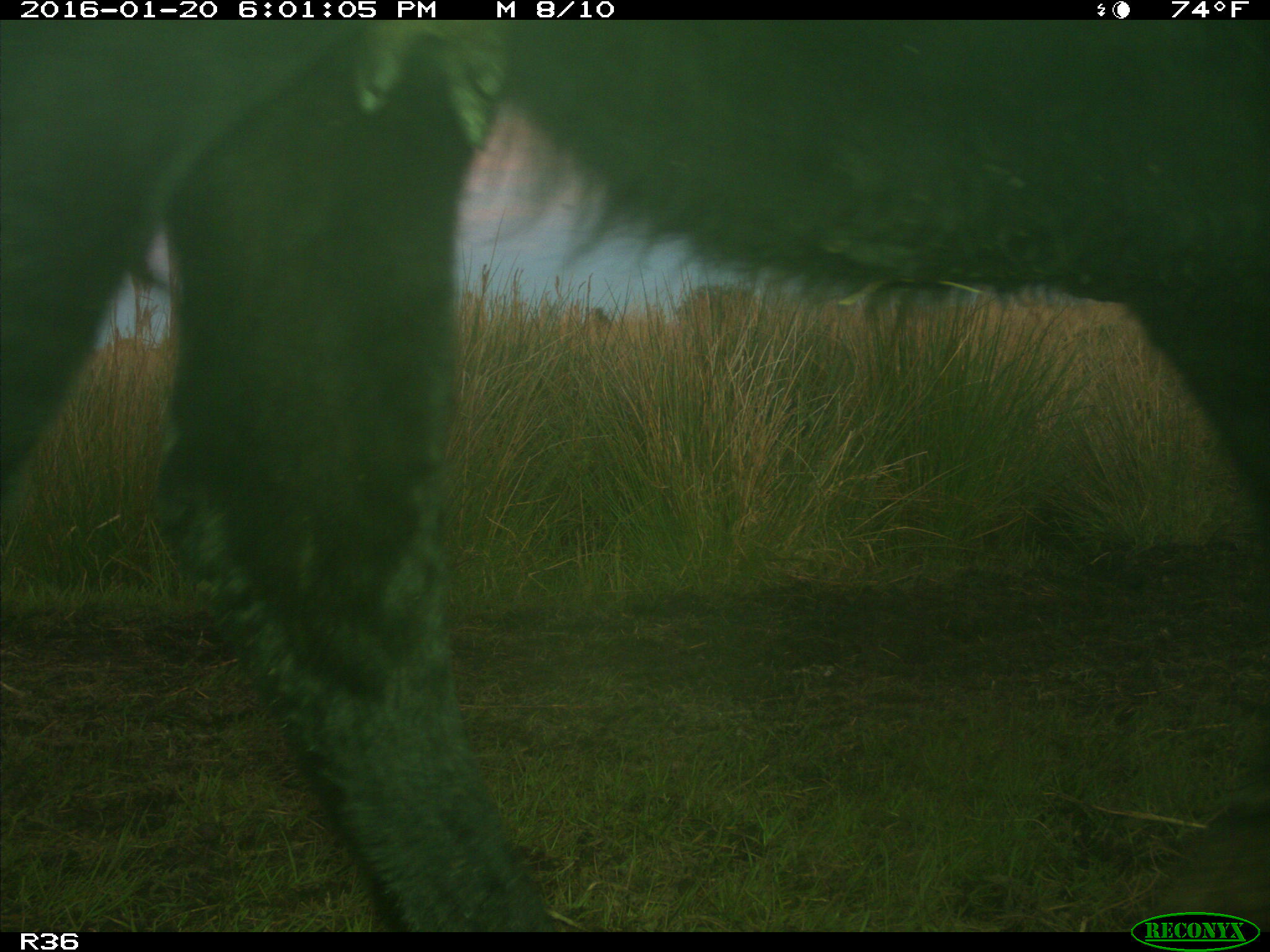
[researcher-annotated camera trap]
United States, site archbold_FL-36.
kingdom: Animalia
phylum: Chordata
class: Mammalia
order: Artiodactyla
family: Bovidae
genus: Bos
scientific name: Bos taurus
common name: domestic cow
Bos taurus (domestic cow).